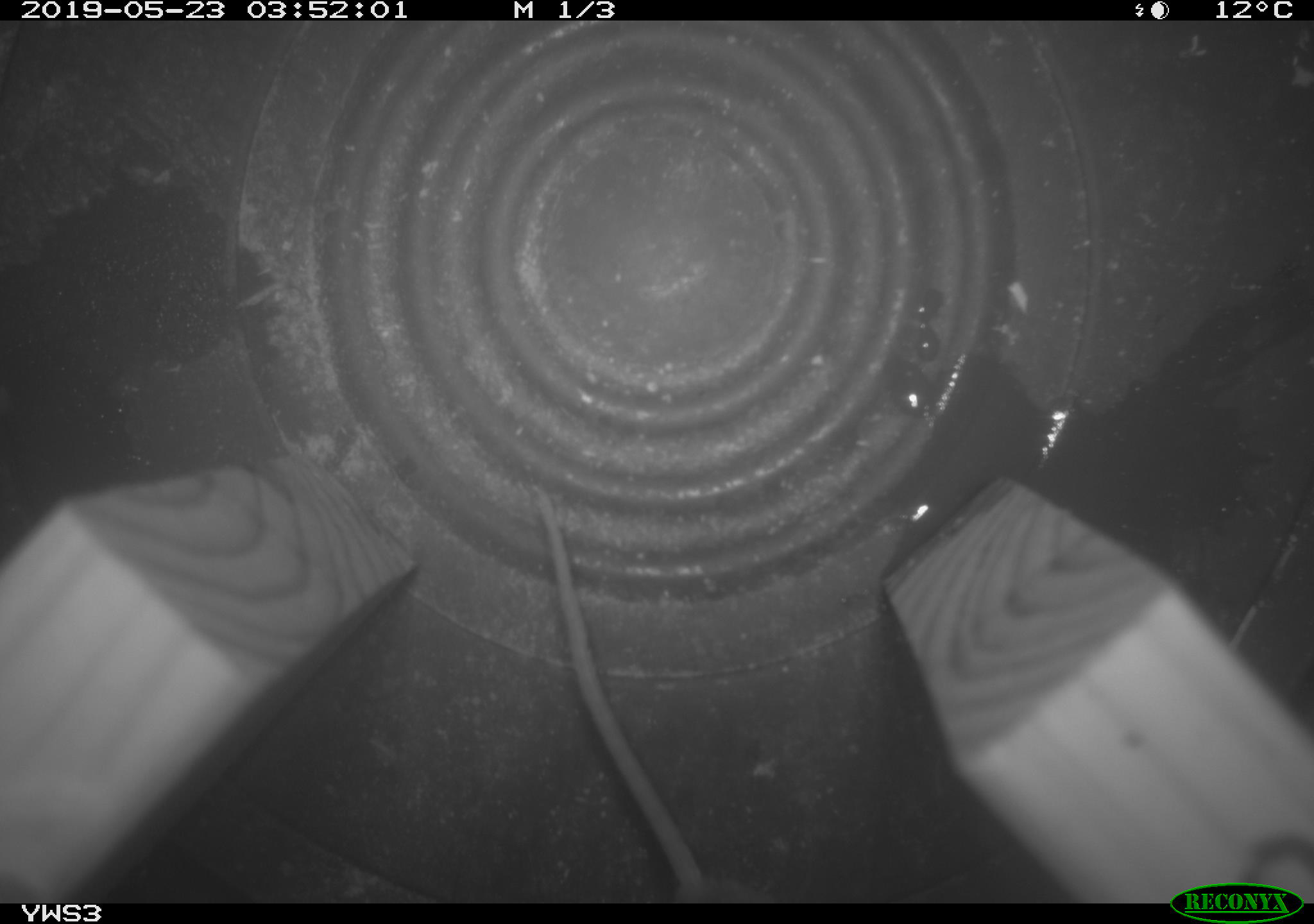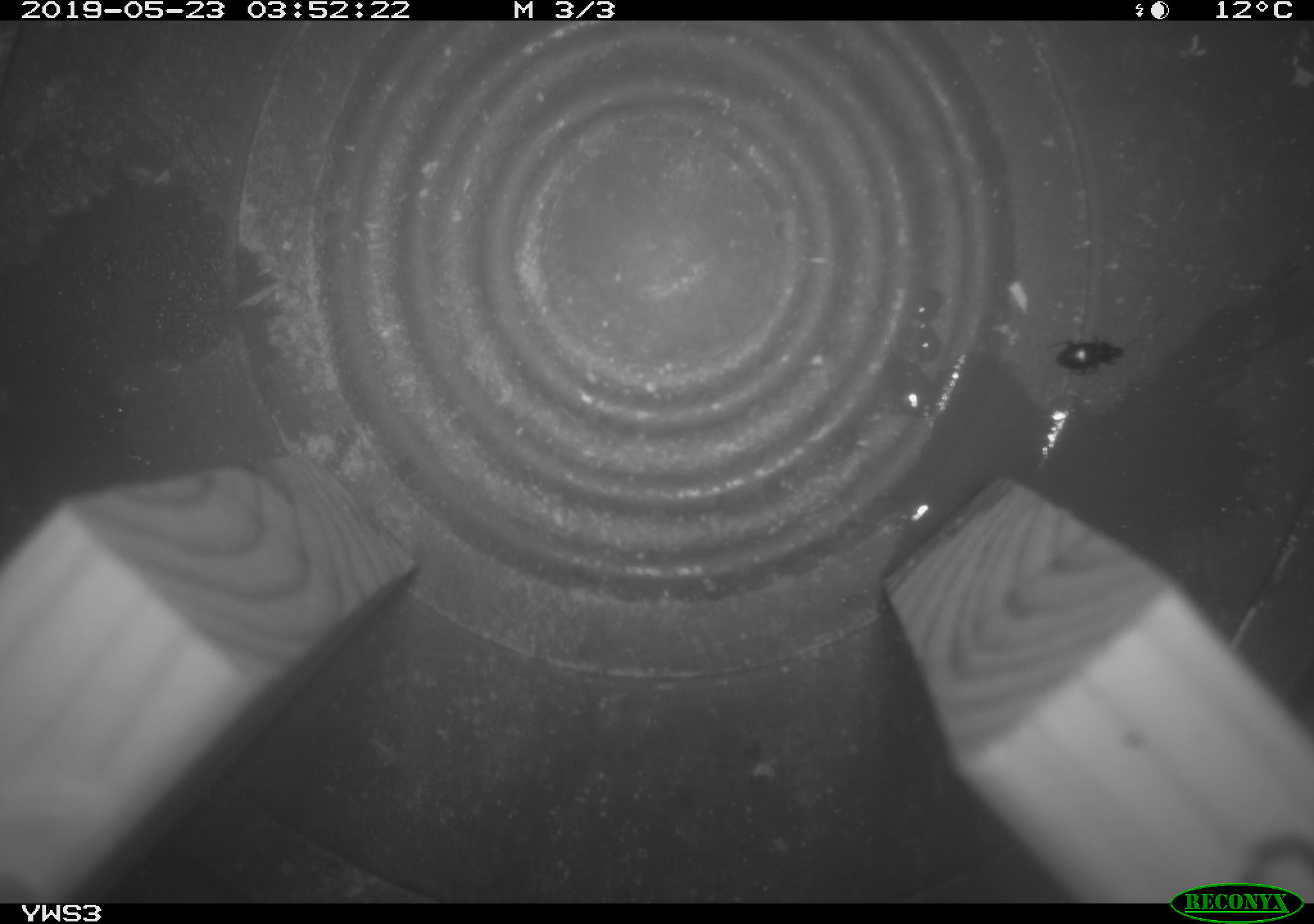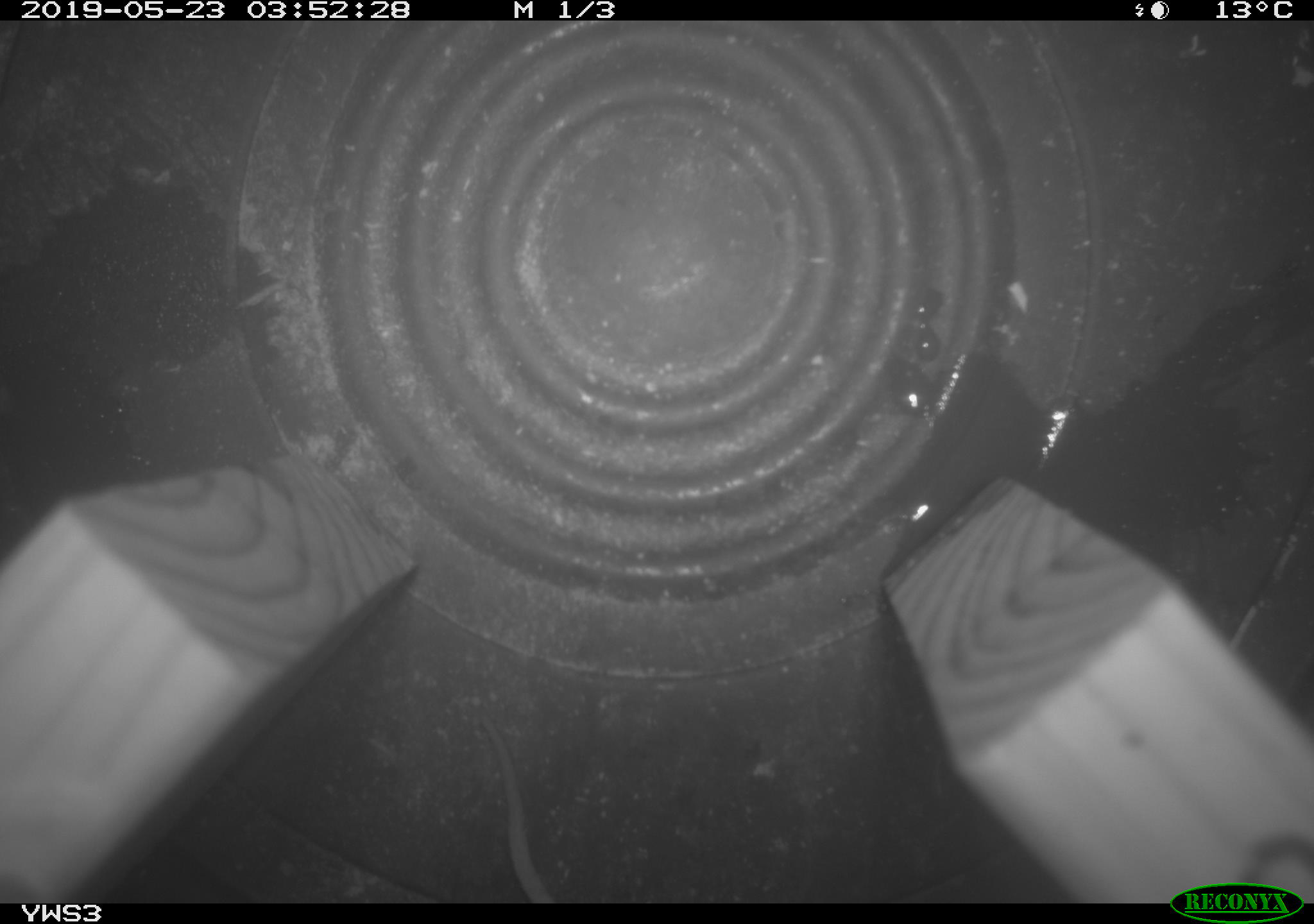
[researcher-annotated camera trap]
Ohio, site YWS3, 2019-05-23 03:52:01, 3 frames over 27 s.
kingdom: Animalia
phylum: Chordata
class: Mammalia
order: Rodentia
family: Cricetidae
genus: Peromyscus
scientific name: Peromyscus leucopus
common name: white-footed mouse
White-footed mouse (Peromyscus leucopus).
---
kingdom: Animalia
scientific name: Animalia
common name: animal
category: invertebrate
Invertebrate (animal) (Animalia).